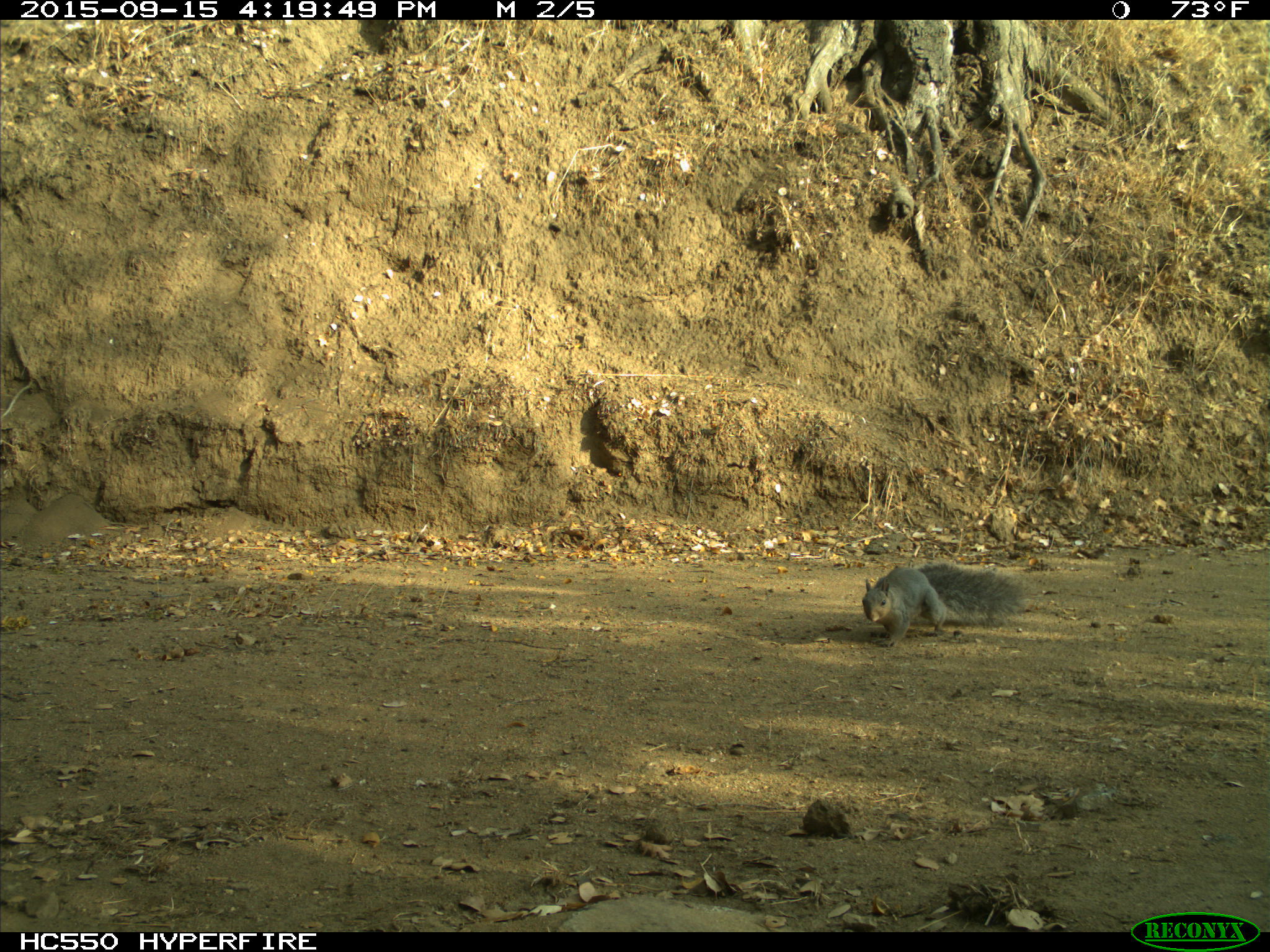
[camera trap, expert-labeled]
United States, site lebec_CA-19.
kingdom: Animalia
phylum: Chordata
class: Mammalia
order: Rodentia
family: Sciuridae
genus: Sciurus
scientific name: Sciurus carolinensis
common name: eastern gray squirrel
Sciurus carolinensis (eastern gray squirrel).